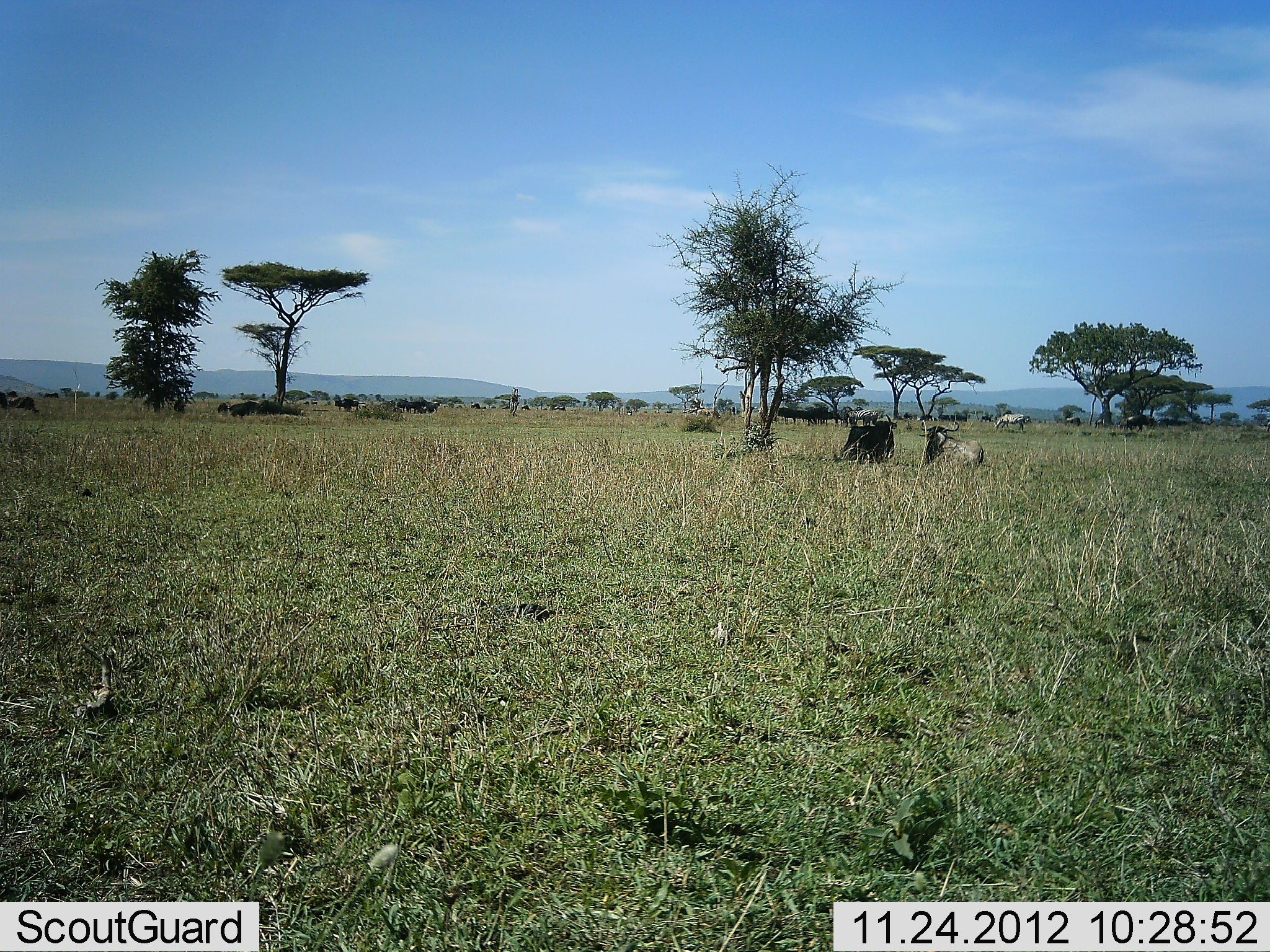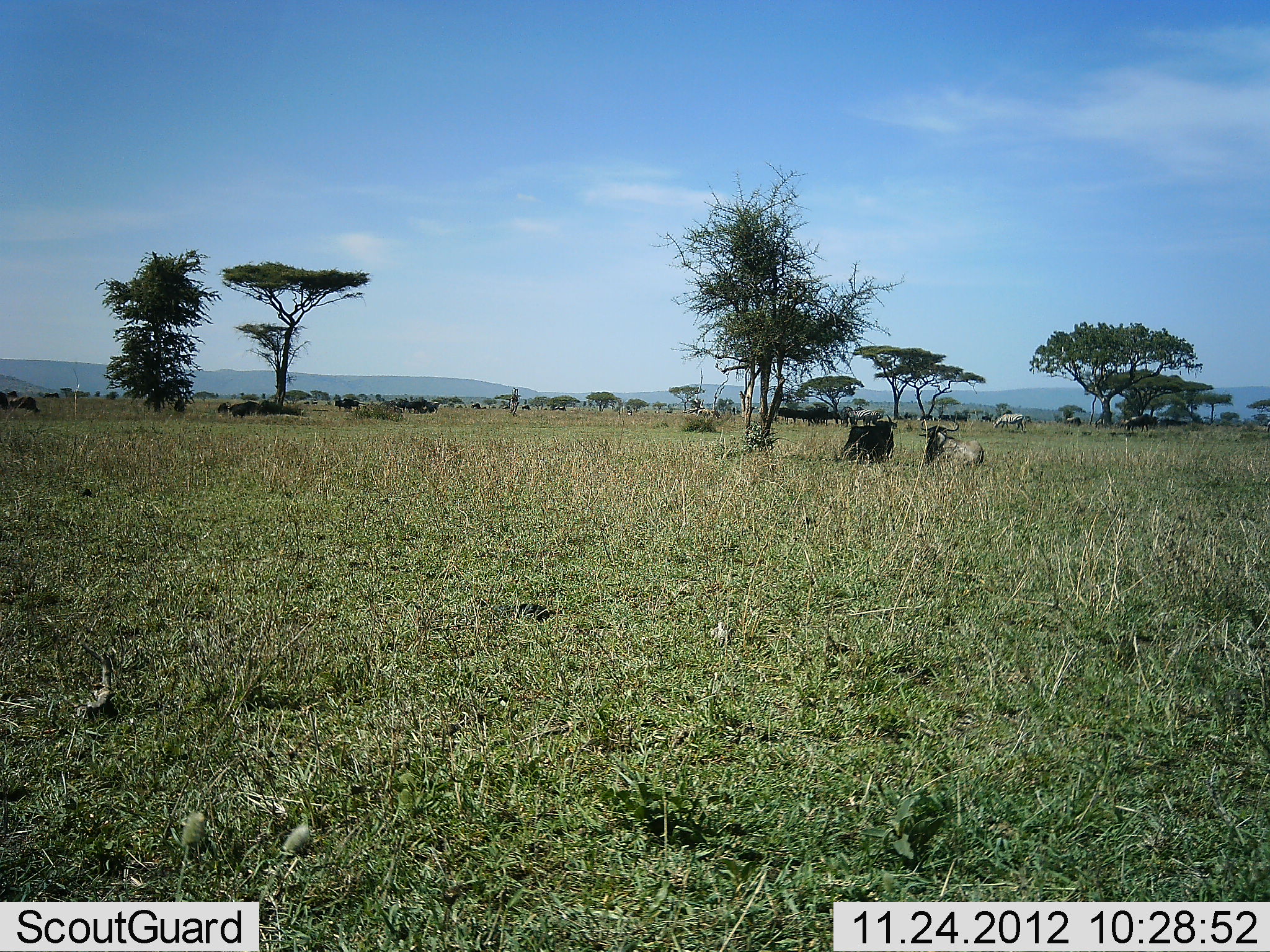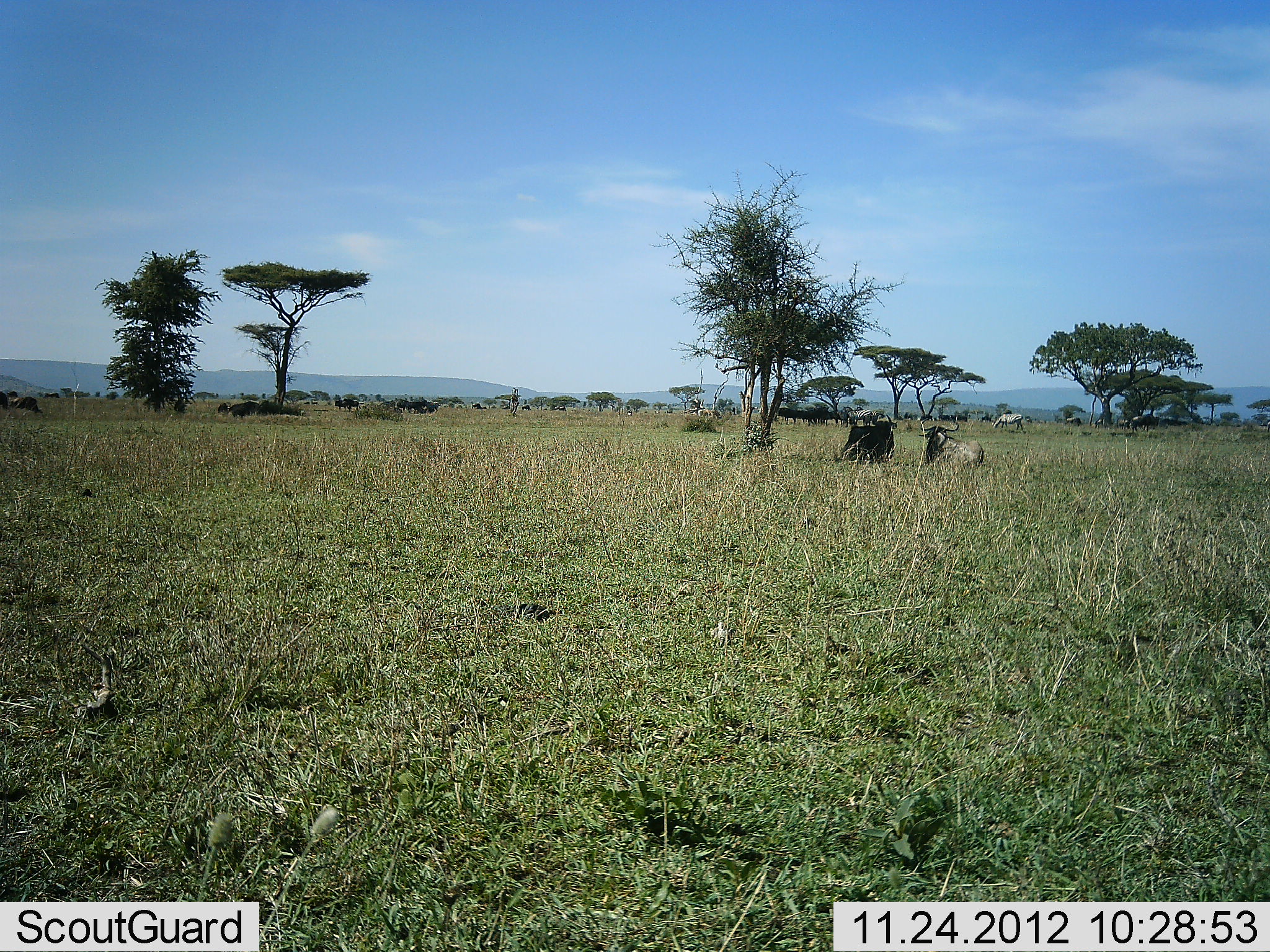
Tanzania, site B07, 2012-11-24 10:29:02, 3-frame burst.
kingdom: Animalia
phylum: Chordata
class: Mammalia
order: Artiodactyla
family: Bovidae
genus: Connochaetes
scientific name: Connochaetes taurinus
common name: blue wildebeest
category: wildebeest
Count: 9.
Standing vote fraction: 50%.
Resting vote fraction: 94%.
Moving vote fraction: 12%.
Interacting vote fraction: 0%.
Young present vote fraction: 0%.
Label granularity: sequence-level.